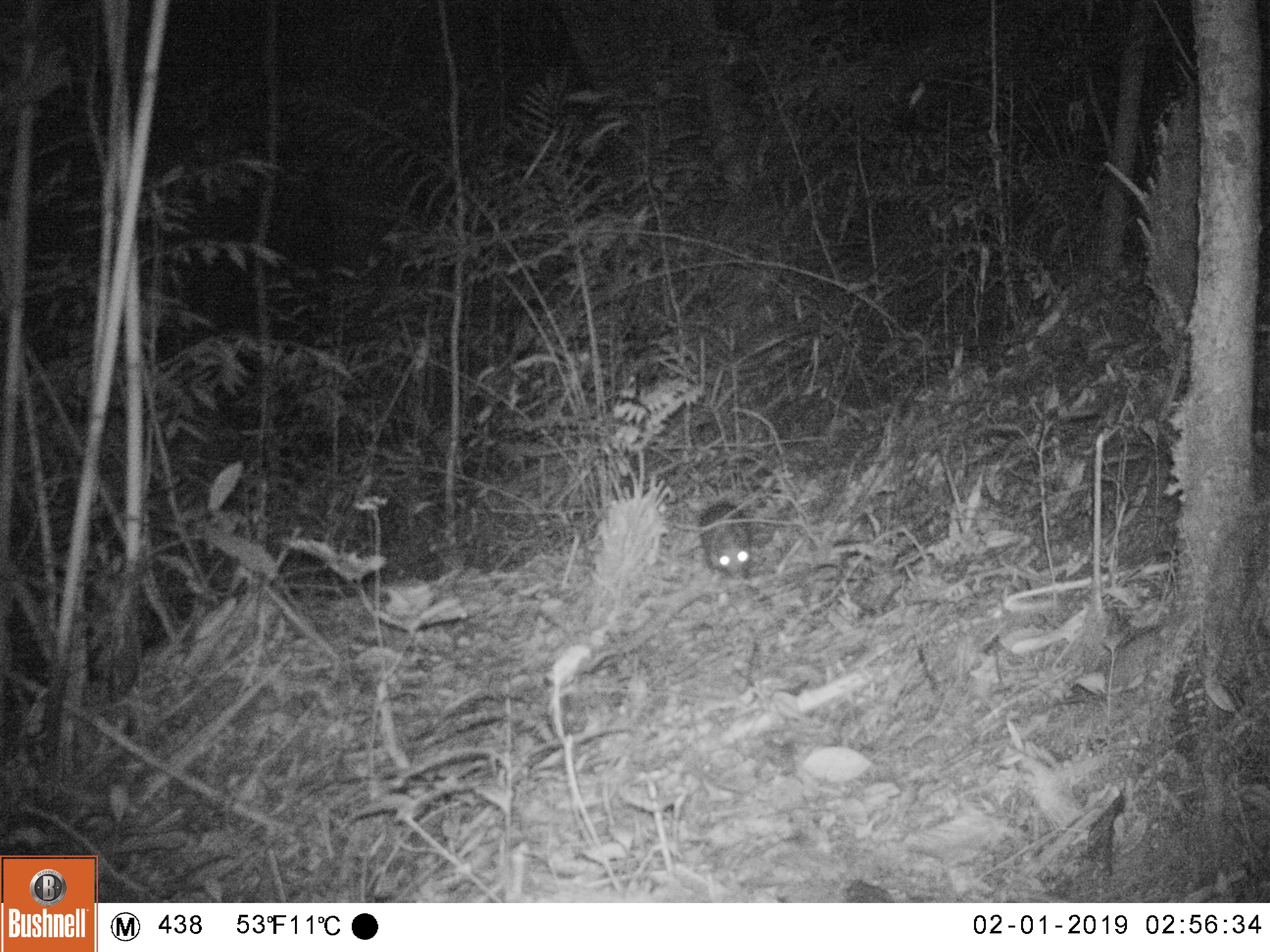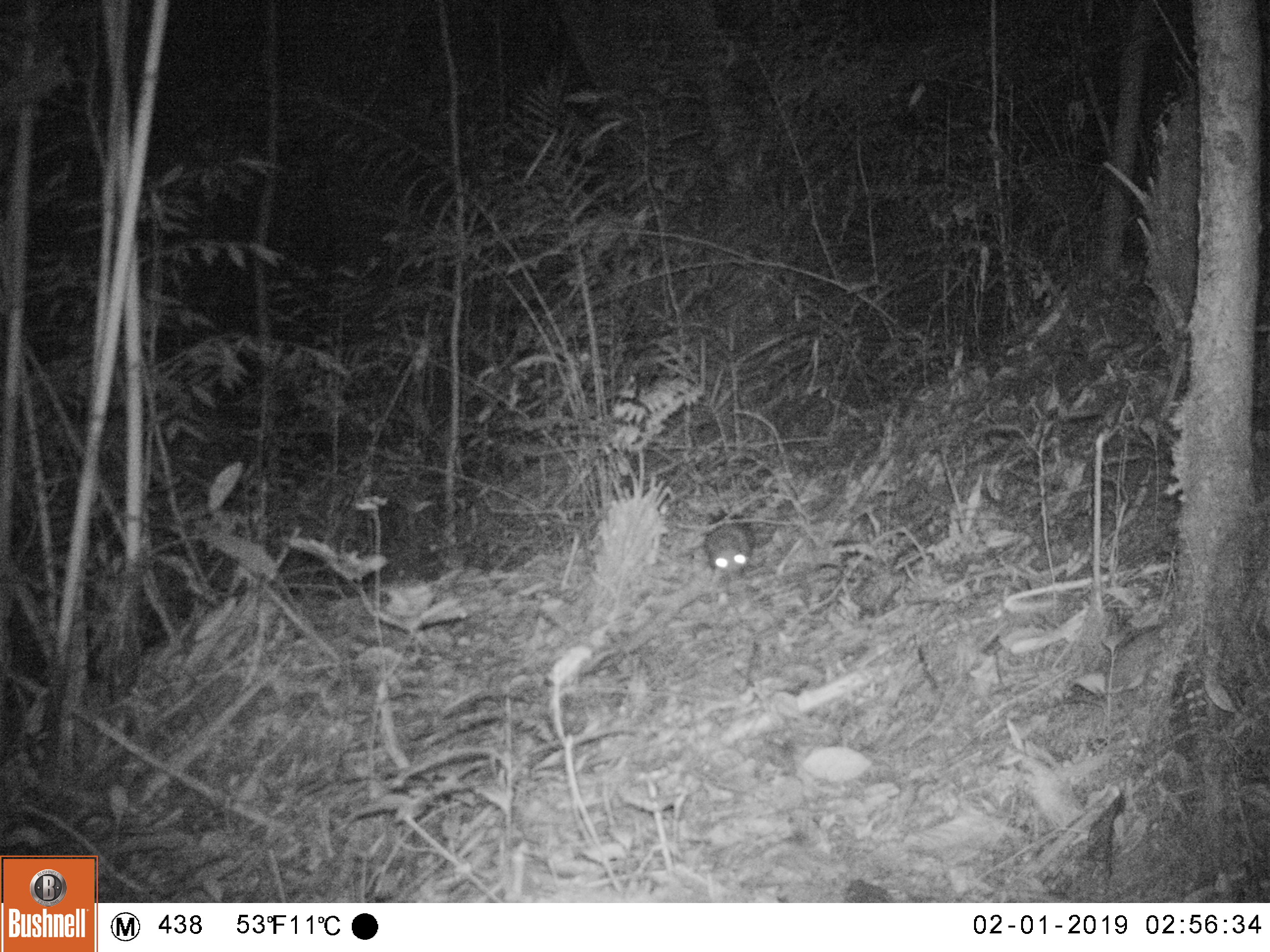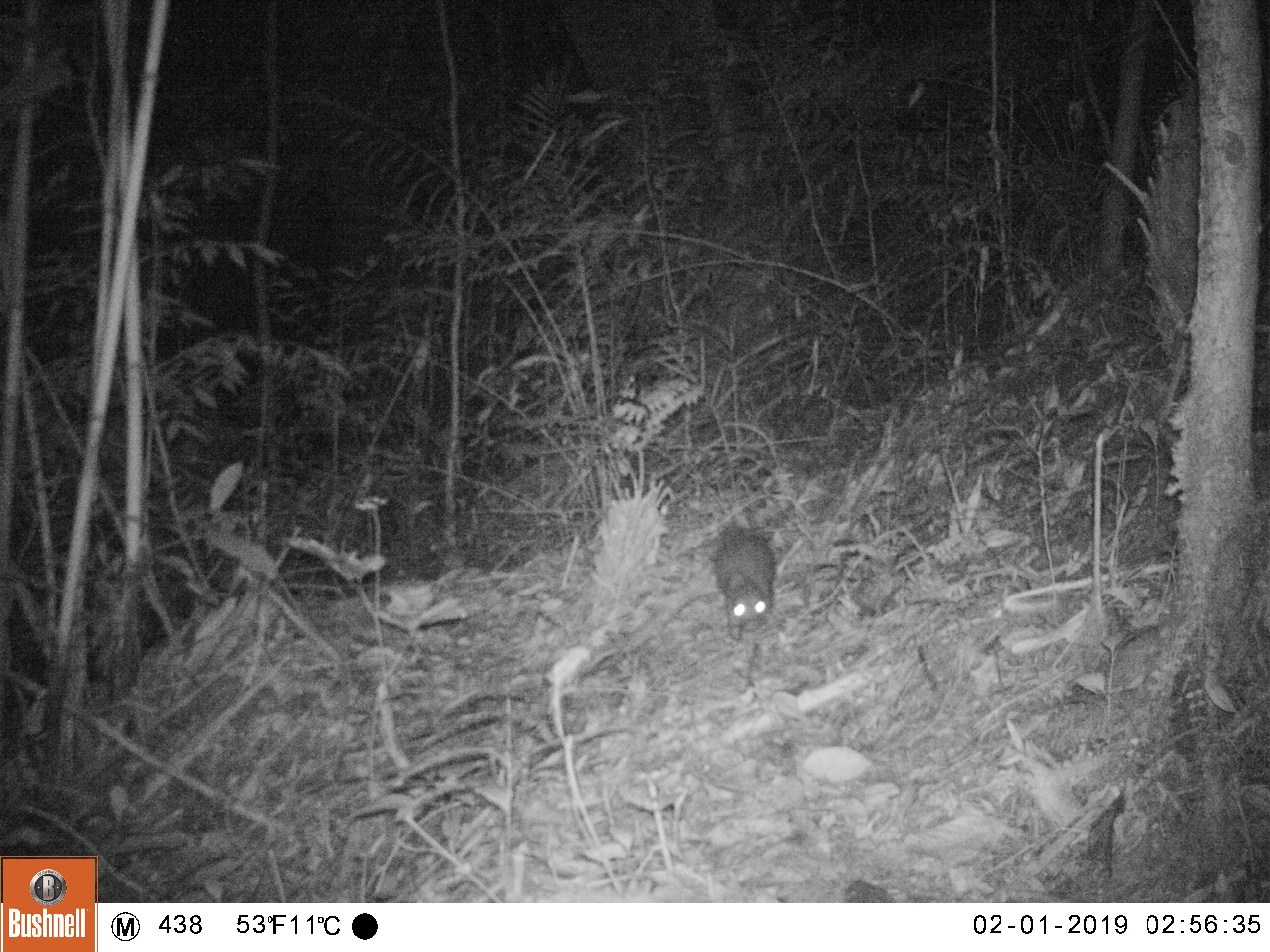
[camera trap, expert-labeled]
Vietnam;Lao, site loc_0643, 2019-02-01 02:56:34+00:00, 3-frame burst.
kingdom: Animalia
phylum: Chordata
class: Mammalia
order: Rodentia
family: Hystricidae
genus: Atherurus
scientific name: Atherurus macrourus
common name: asiatic brush-tailed porcupine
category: asiatic brush tailed porcupine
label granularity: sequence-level